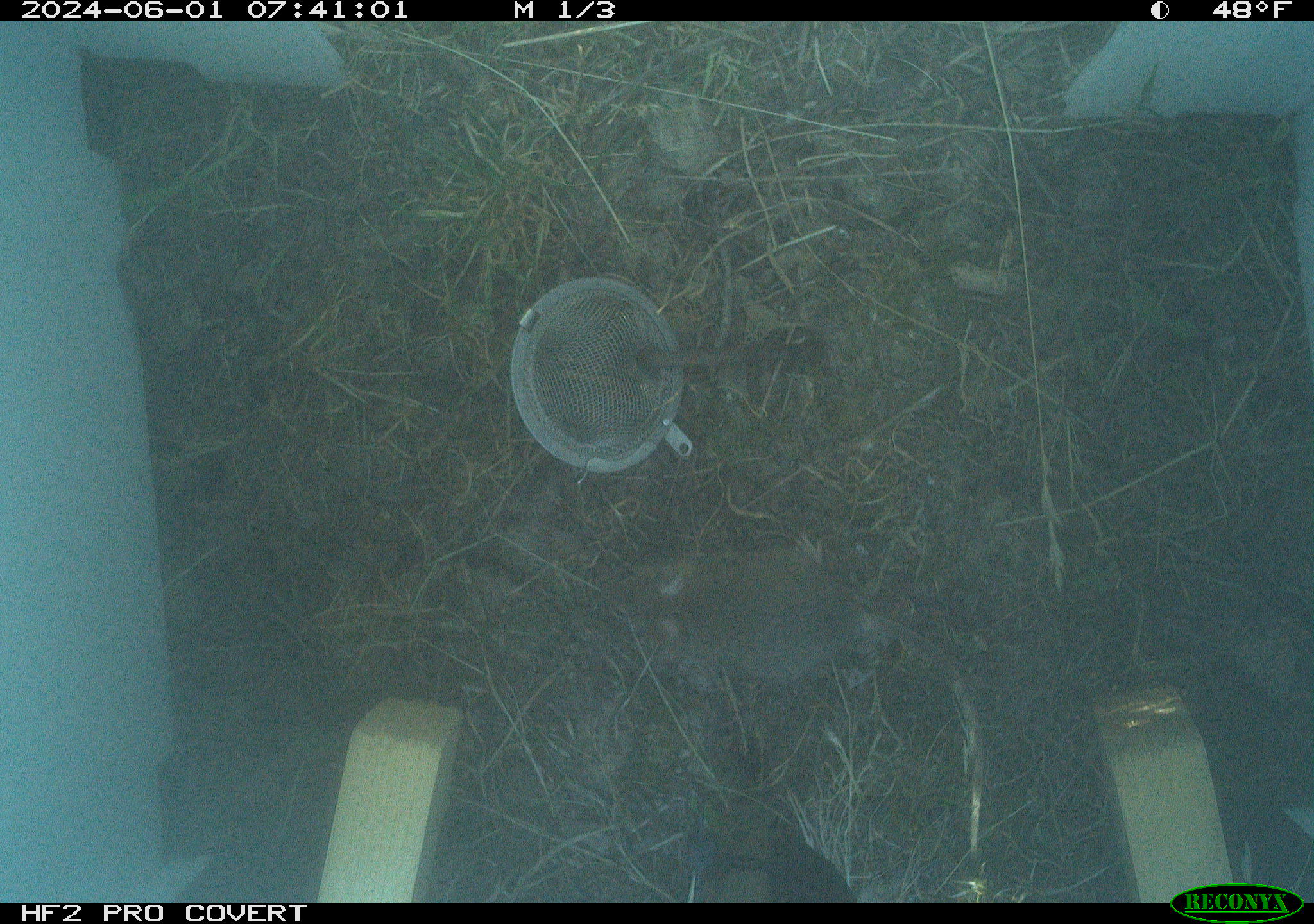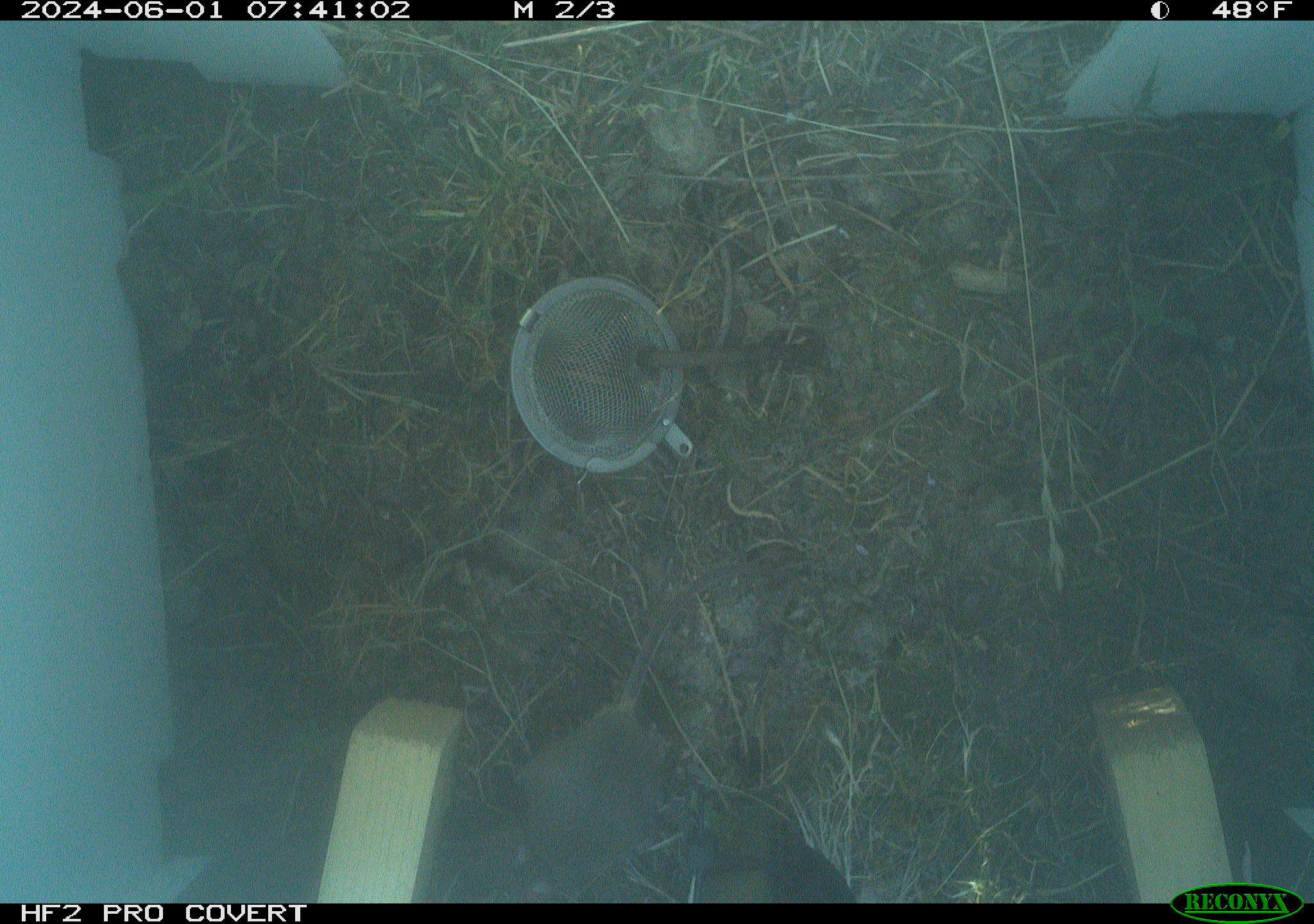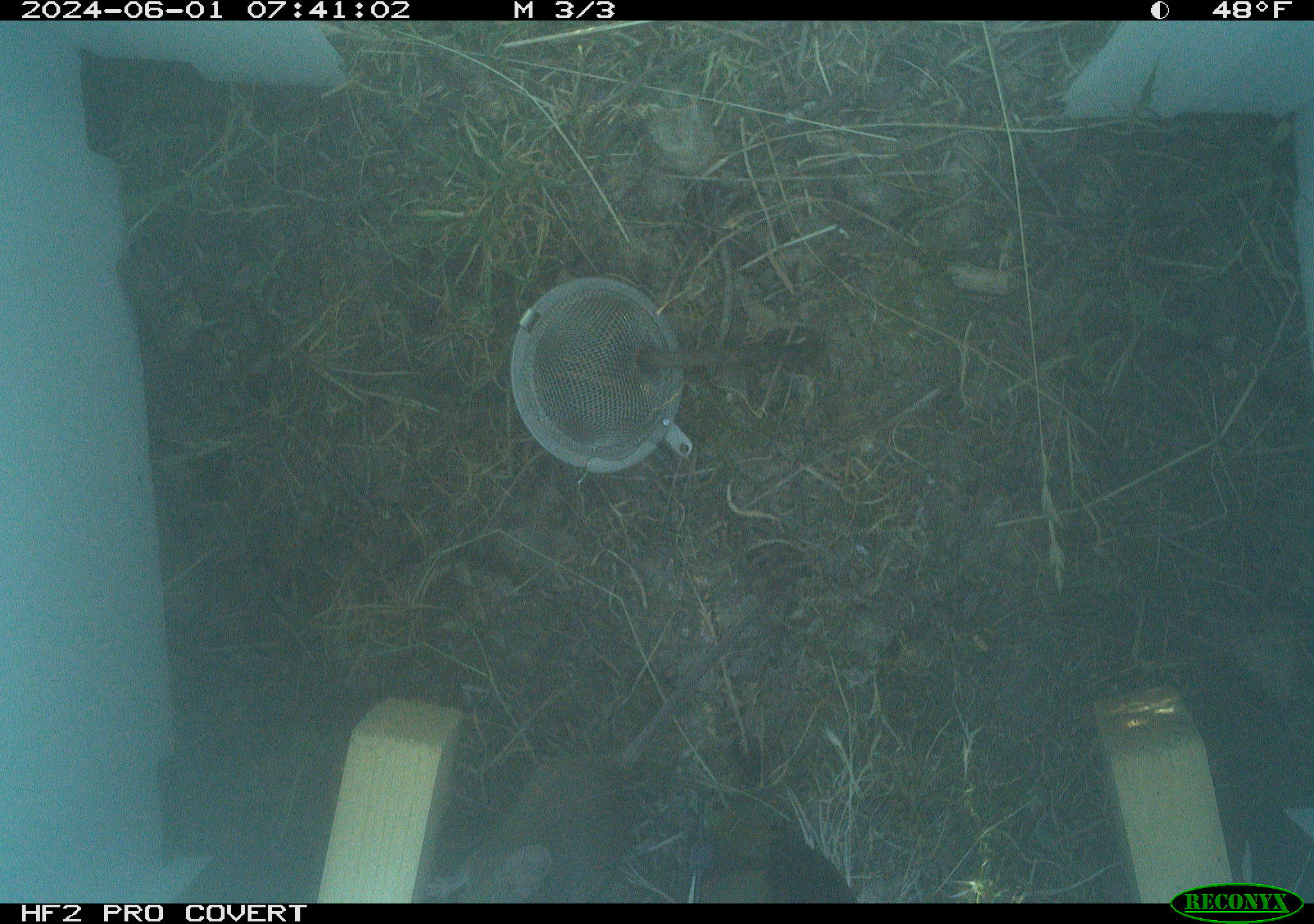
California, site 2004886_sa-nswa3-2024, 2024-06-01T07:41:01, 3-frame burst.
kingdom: Animalia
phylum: Chordata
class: Mammalia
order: Rodentia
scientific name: Rodentia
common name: rodent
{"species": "rodent (Rodentia)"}